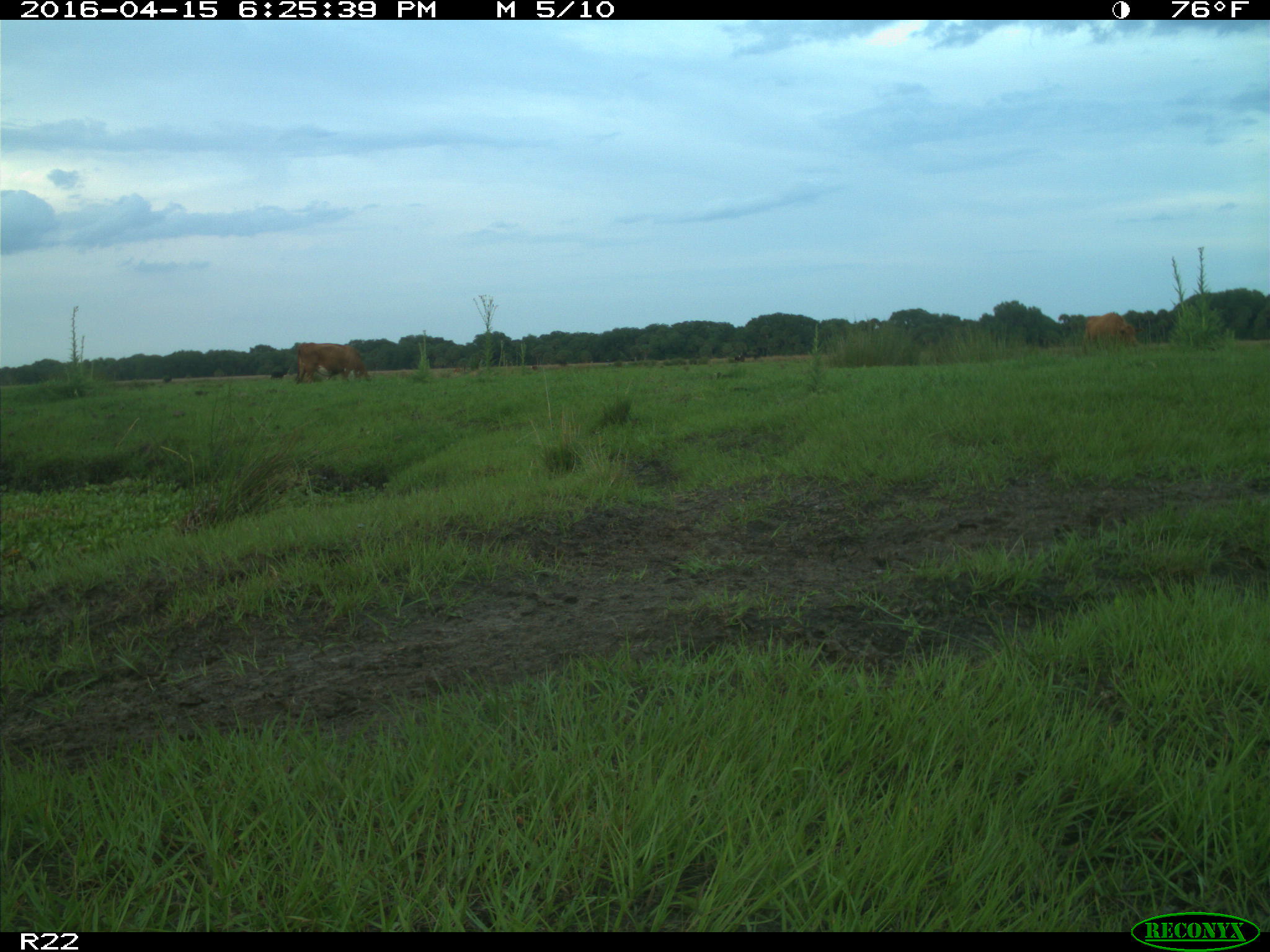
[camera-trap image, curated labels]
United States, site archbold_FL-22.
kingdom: Animalia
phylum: Chordata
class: Mammalia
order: Artiodactyla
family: Bovidae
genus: Bos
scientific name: Bos taurus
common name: domestic cow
Bos taurus (domestic cow).